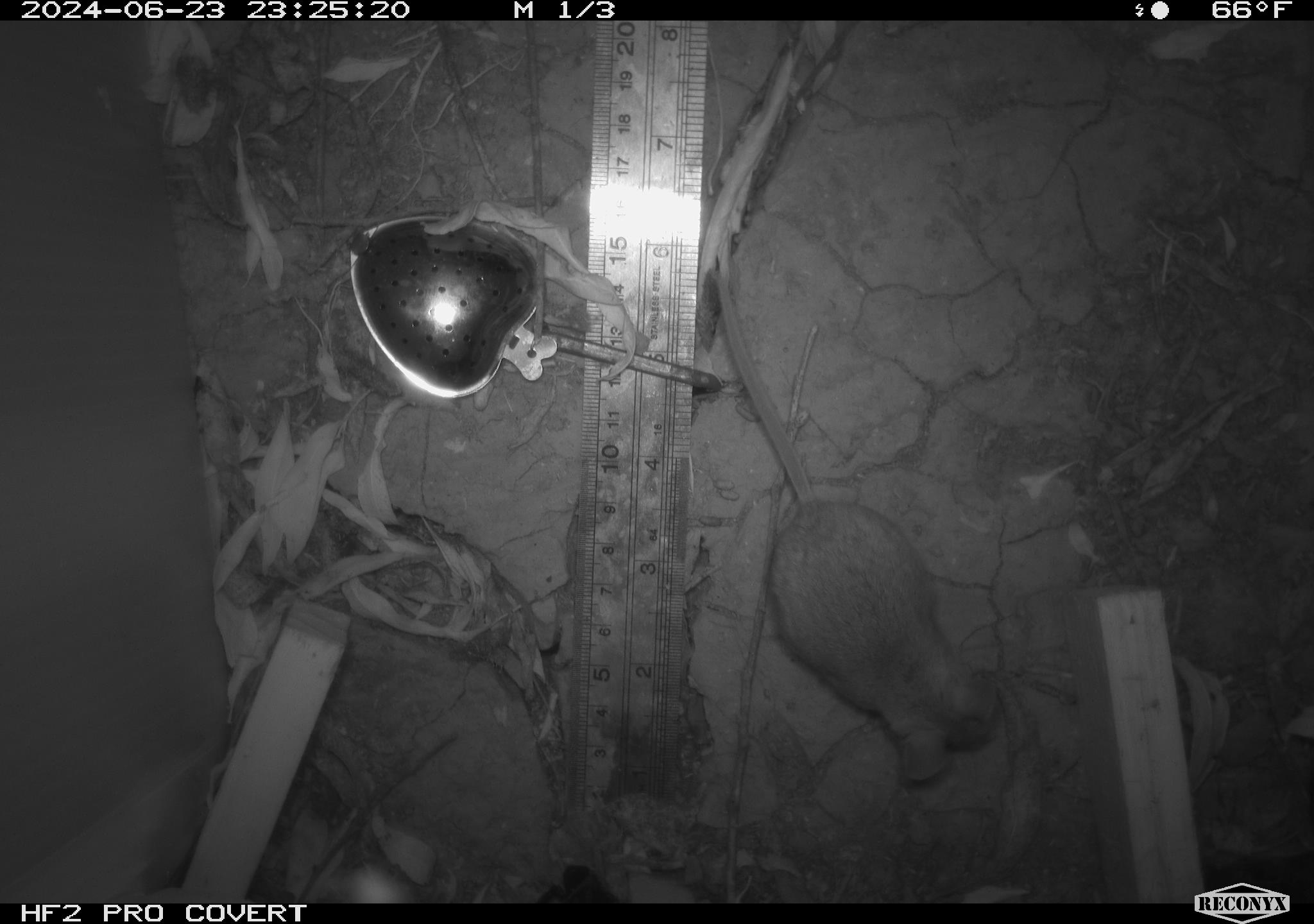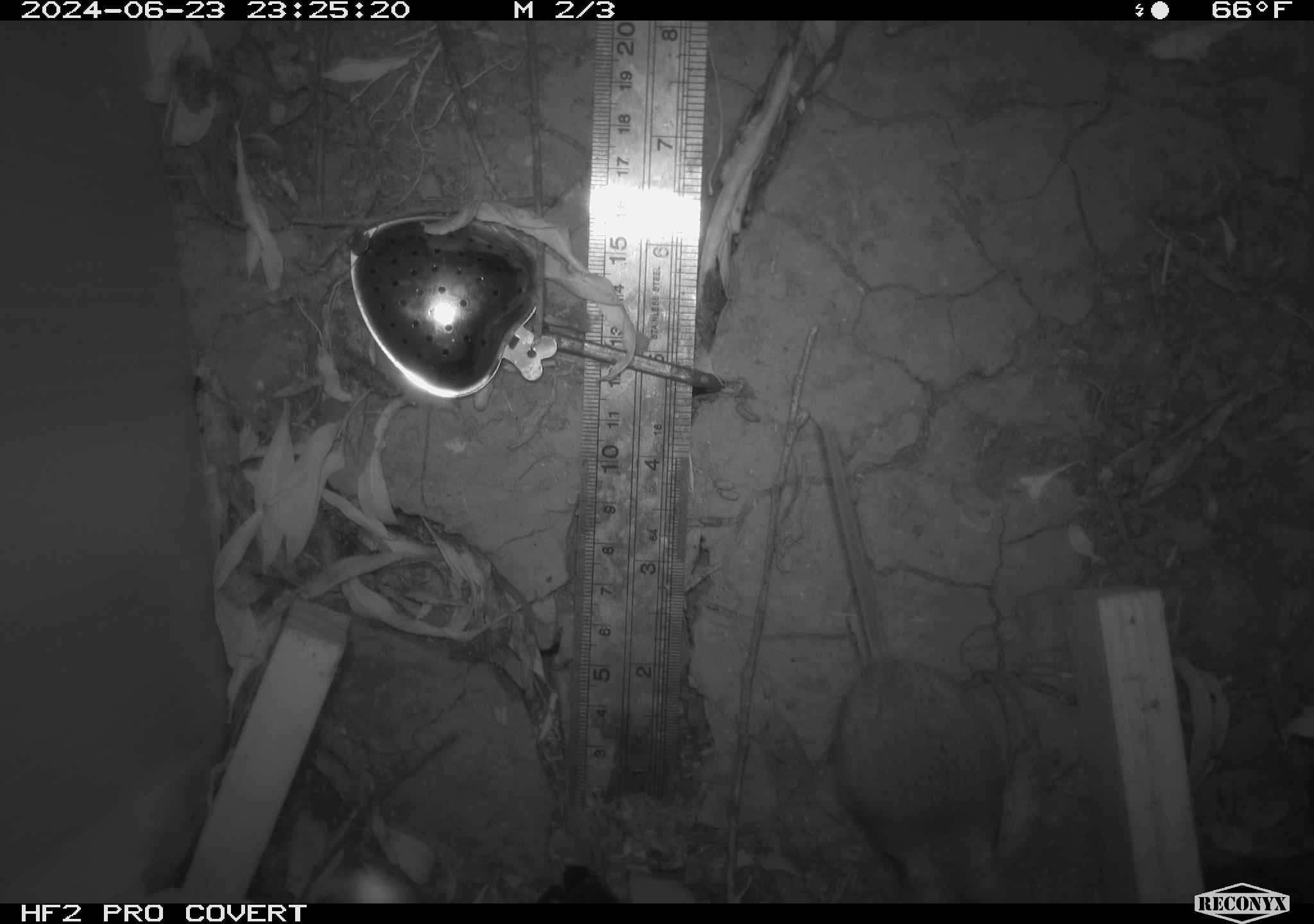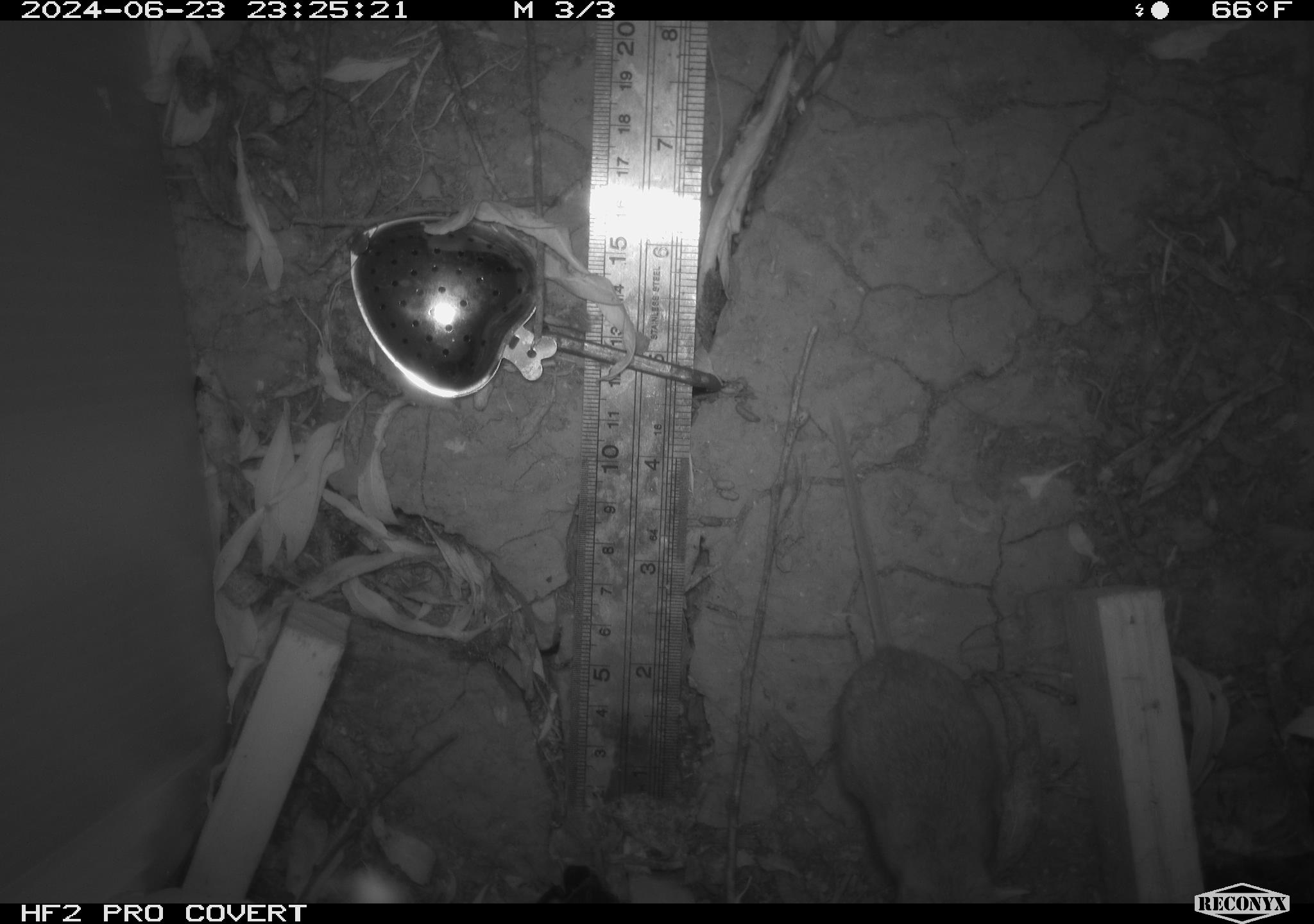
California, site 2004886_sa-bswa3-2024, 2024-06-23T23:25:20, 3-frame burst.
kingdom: Animalia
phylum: Chordata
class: Mammalia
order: Rodentia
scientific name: Rodentia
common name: mouse species